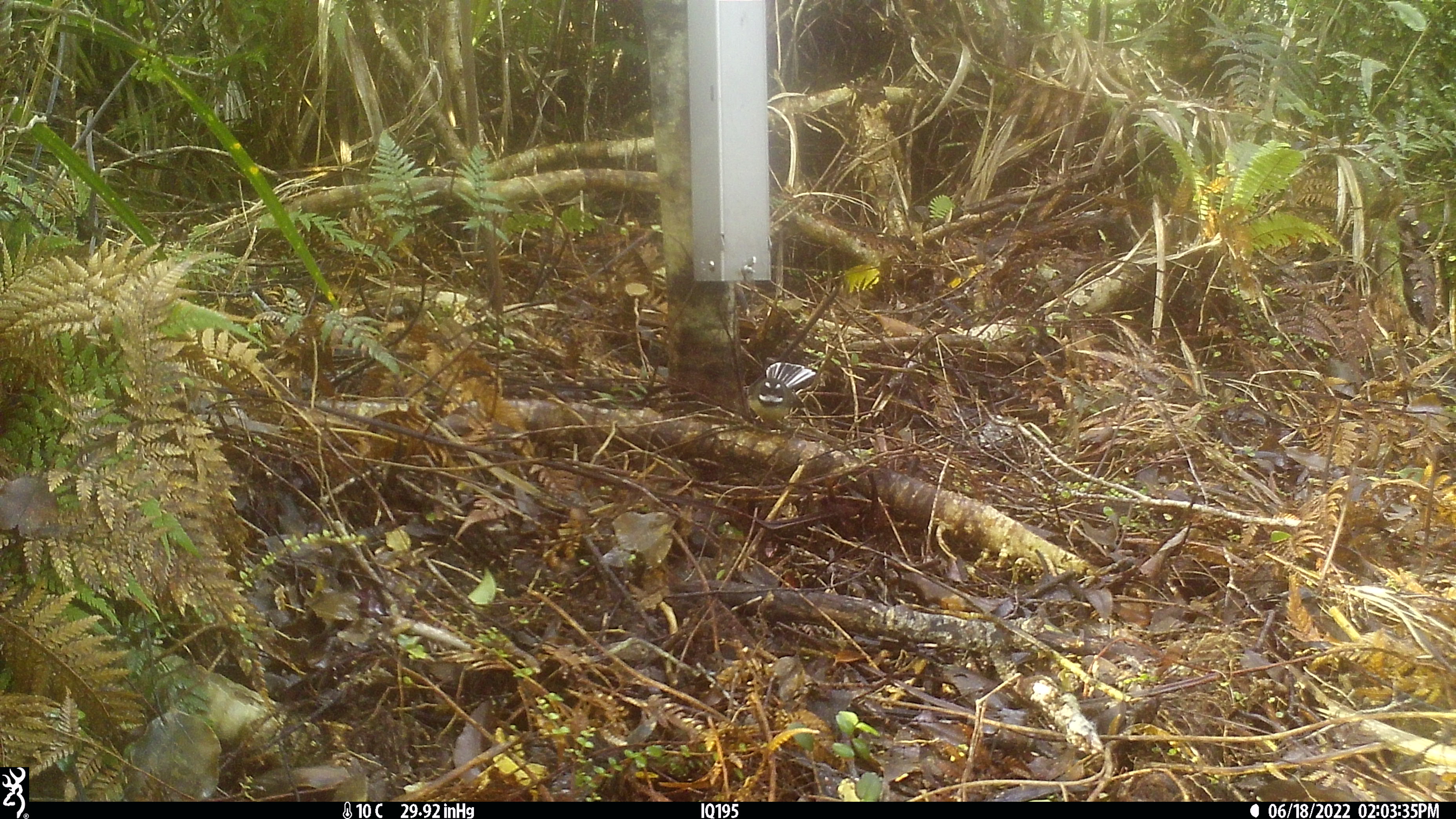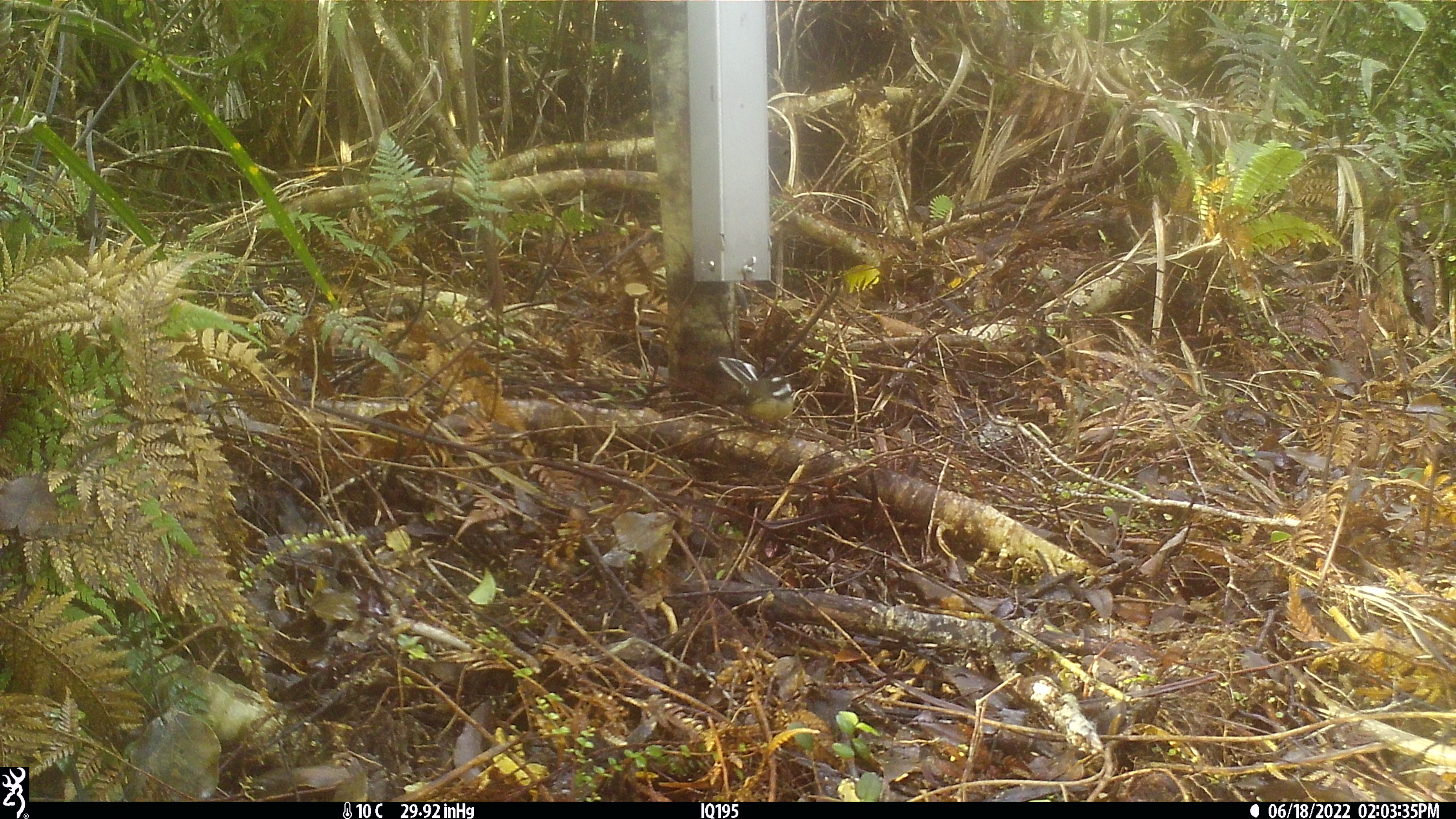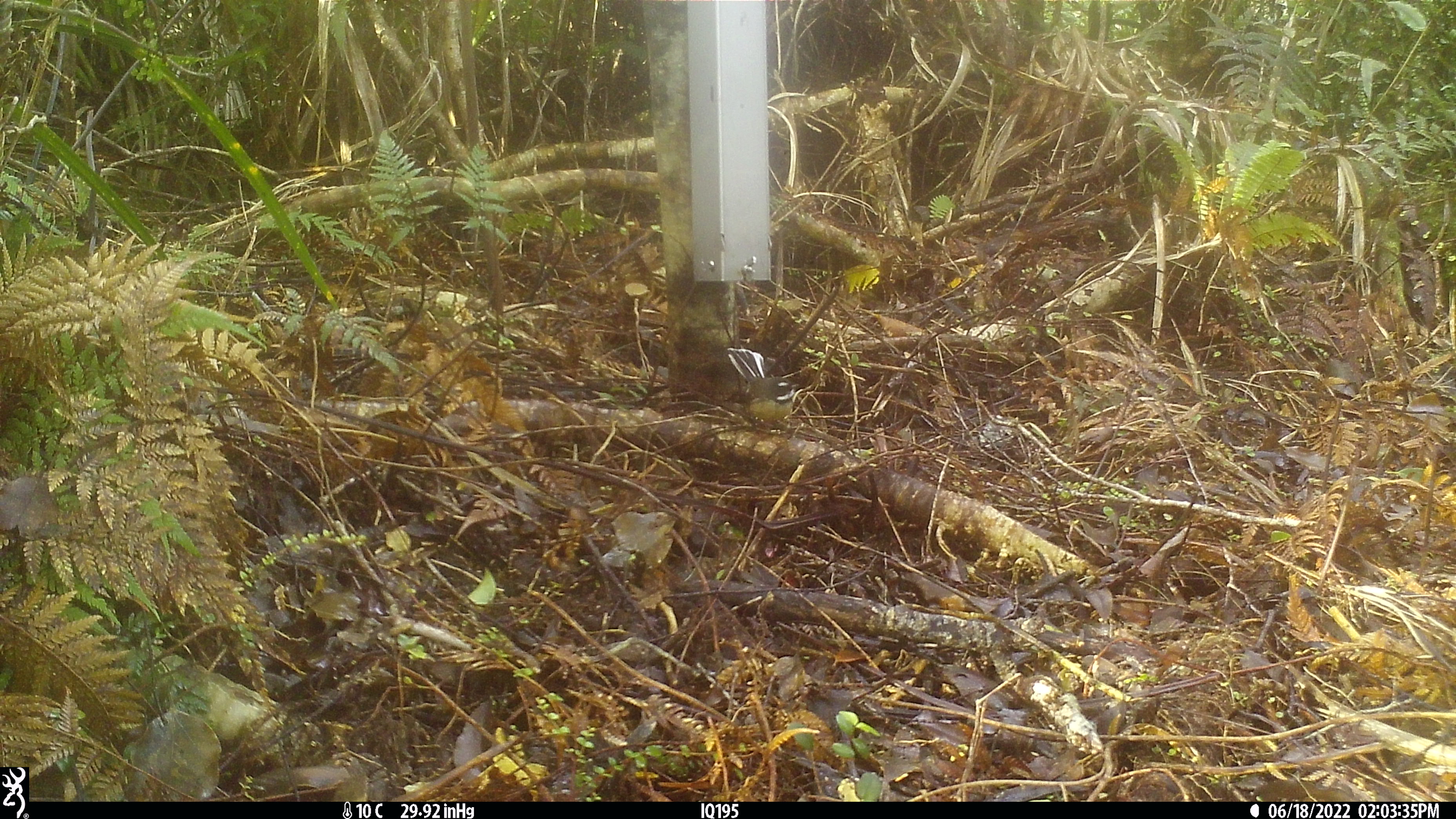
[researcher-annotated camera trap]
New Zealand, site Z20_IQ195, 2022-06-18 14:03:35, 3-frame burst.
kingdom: Animalia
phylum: Chordata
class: Aves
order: Passeriformes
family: Rhipiduridae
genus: Rhipidura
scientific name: Rhipidura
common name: fantails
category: fantail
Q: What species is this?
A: Fantail (fantails) (Rhipidura).